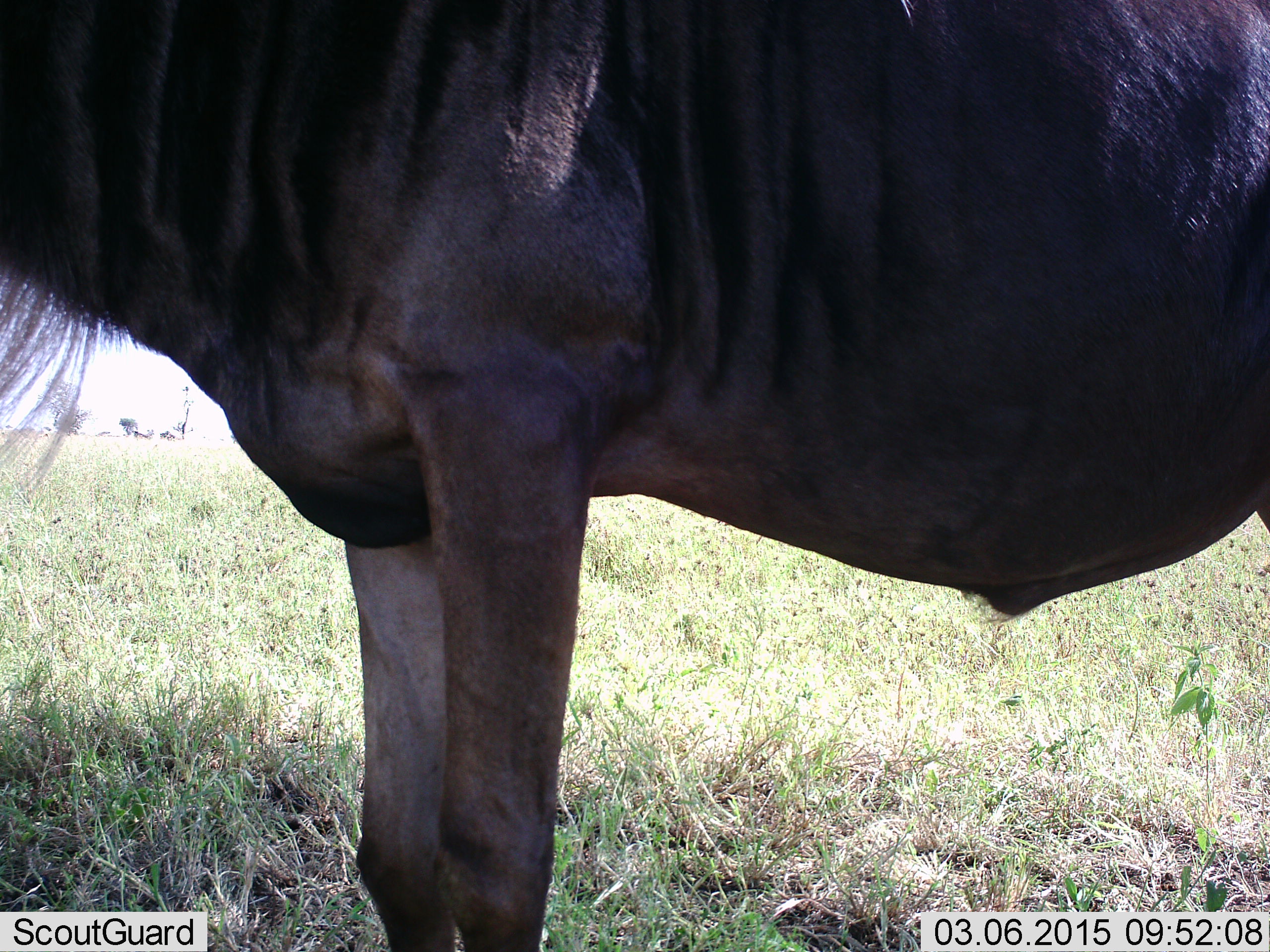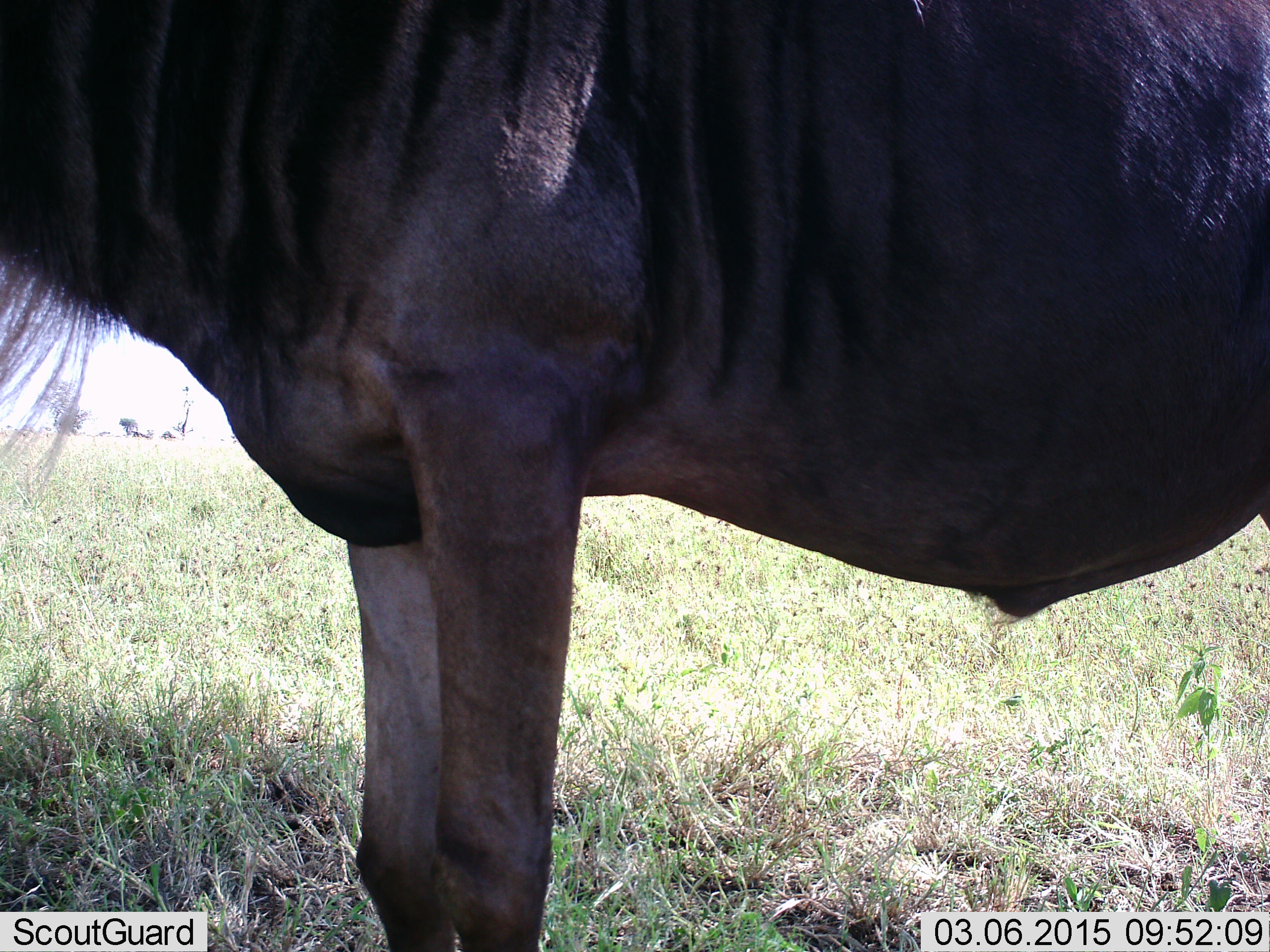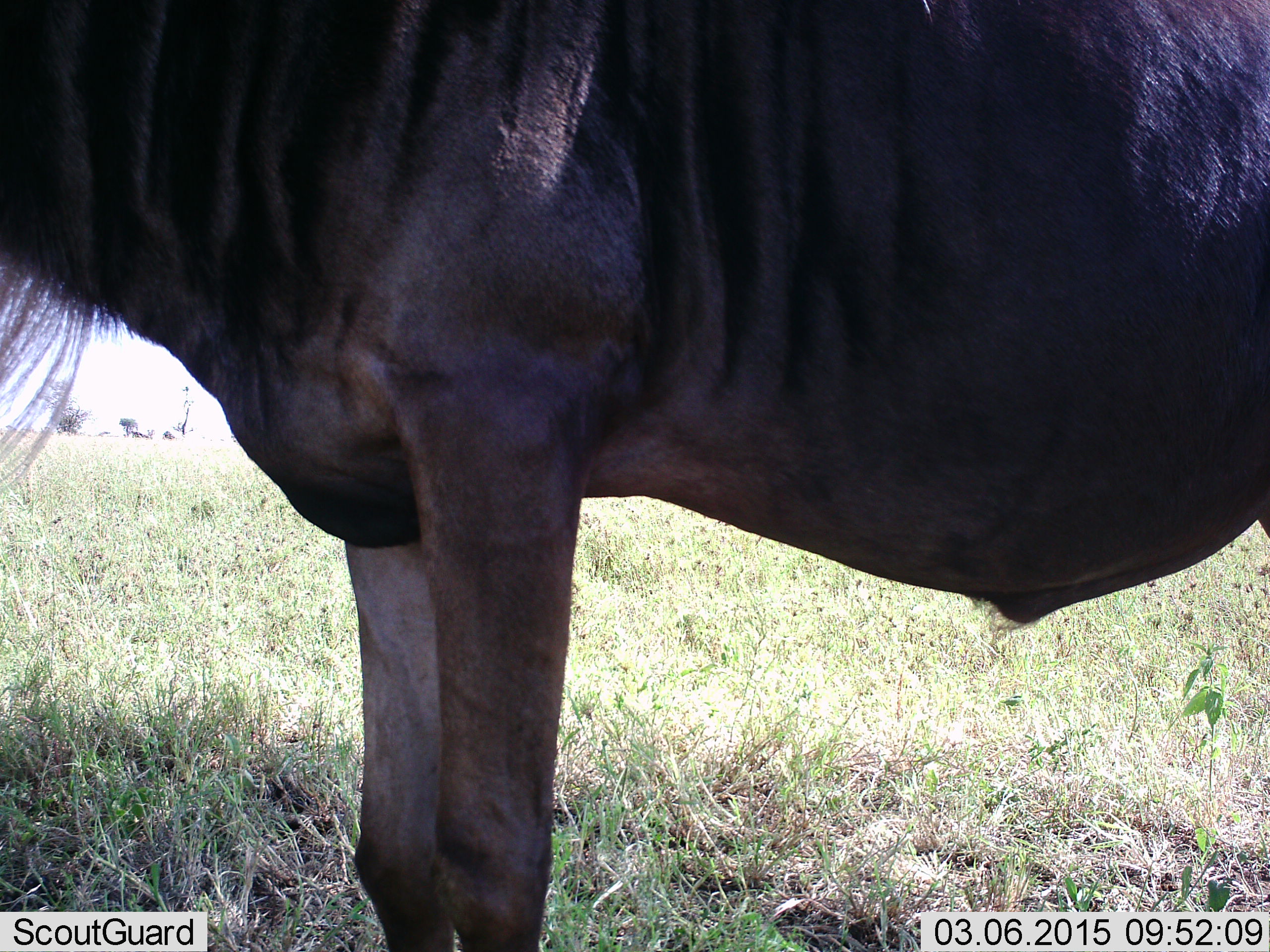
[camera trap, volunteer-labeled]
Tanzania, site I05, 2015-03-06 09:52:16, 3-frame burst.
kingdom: Animalia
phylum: Chordata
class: Mammalia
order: Artiodactyla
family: Bovidae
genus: Connochaetes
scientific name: Connochaetes taurinus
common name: blue wildebeest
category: wildebeest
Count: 1.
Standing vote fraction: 100%.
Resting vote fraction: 0%.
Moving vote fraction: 0%.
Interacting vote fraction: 0%.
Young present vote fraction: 0%.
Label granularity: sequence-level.